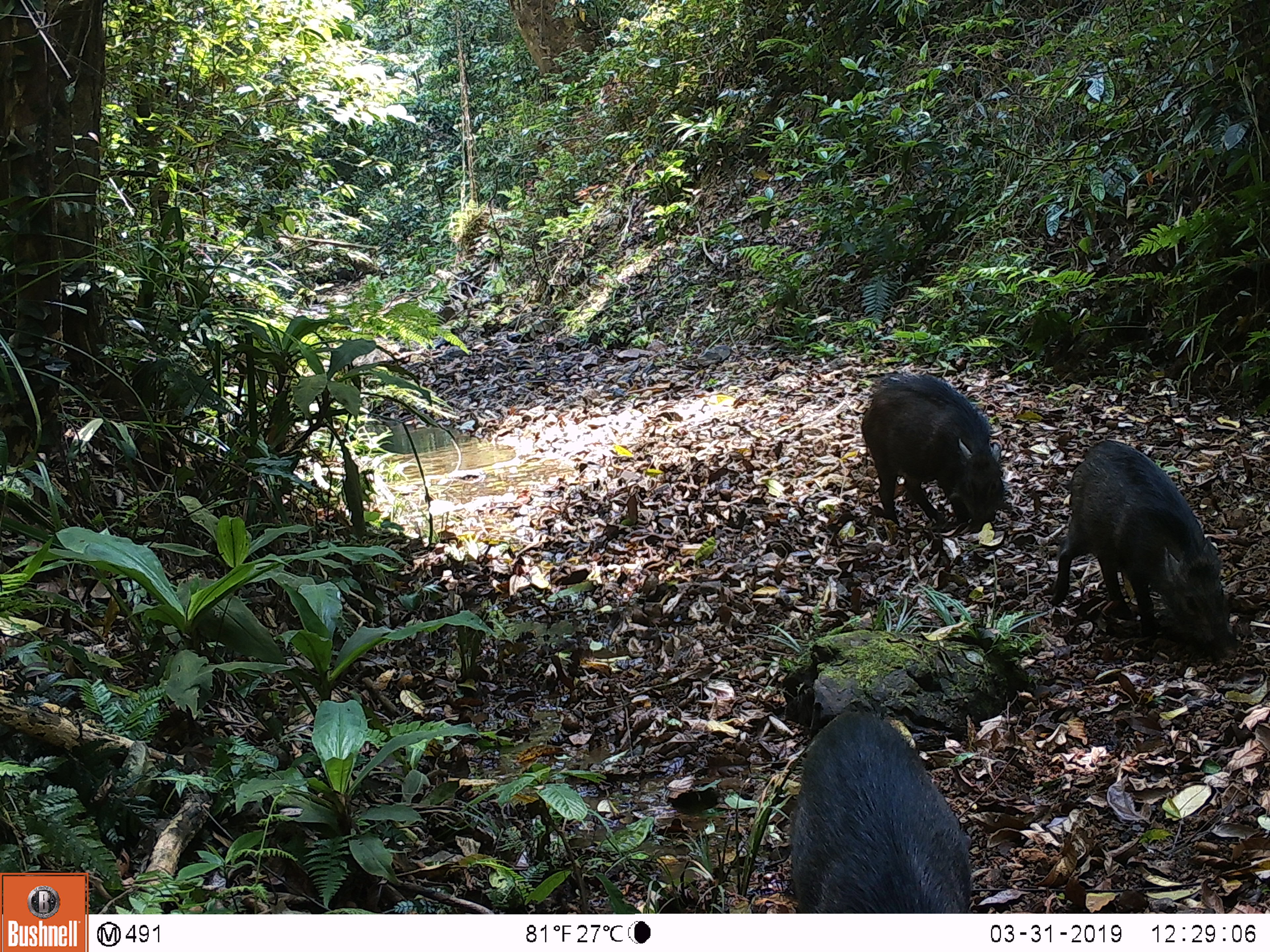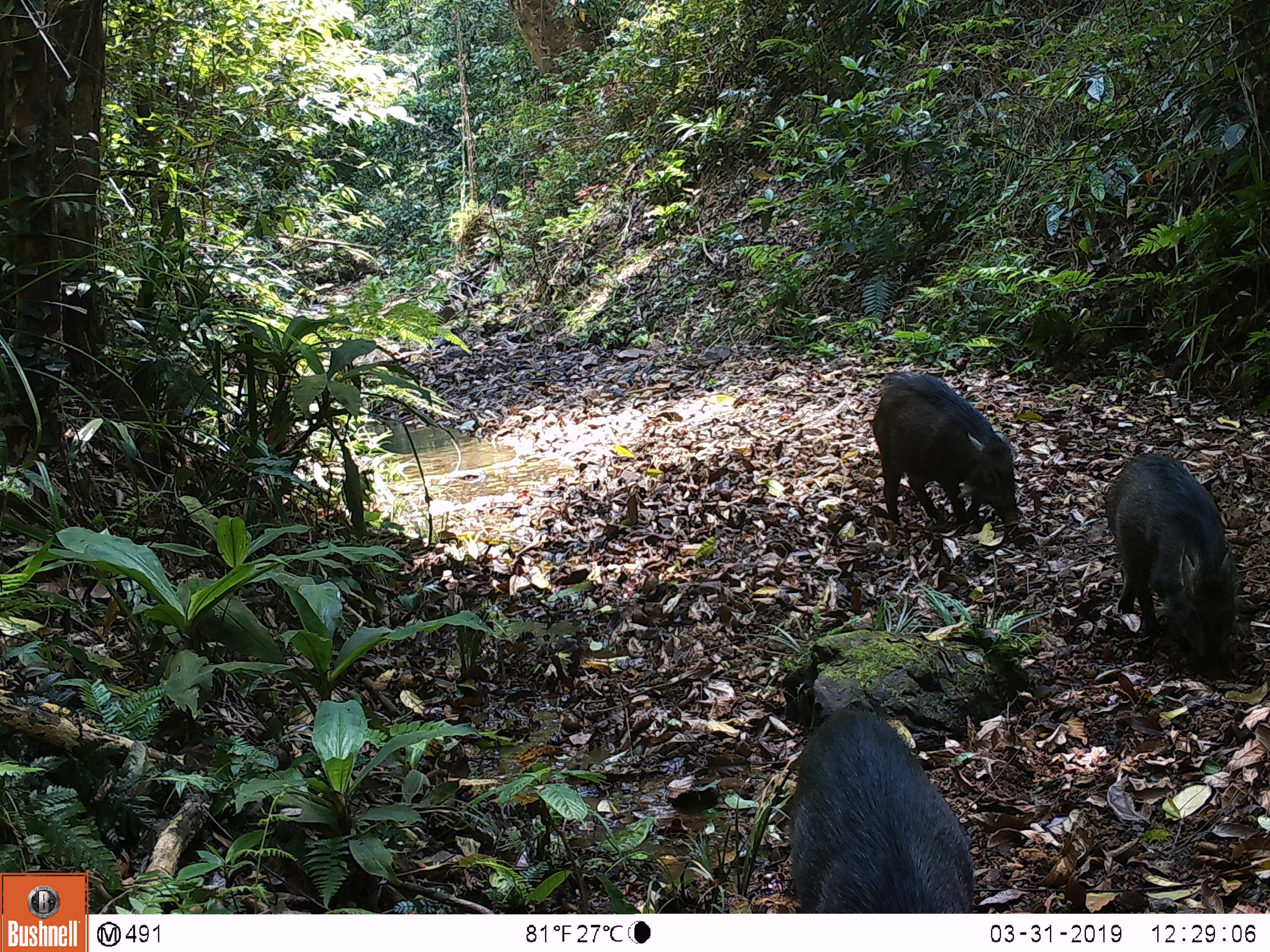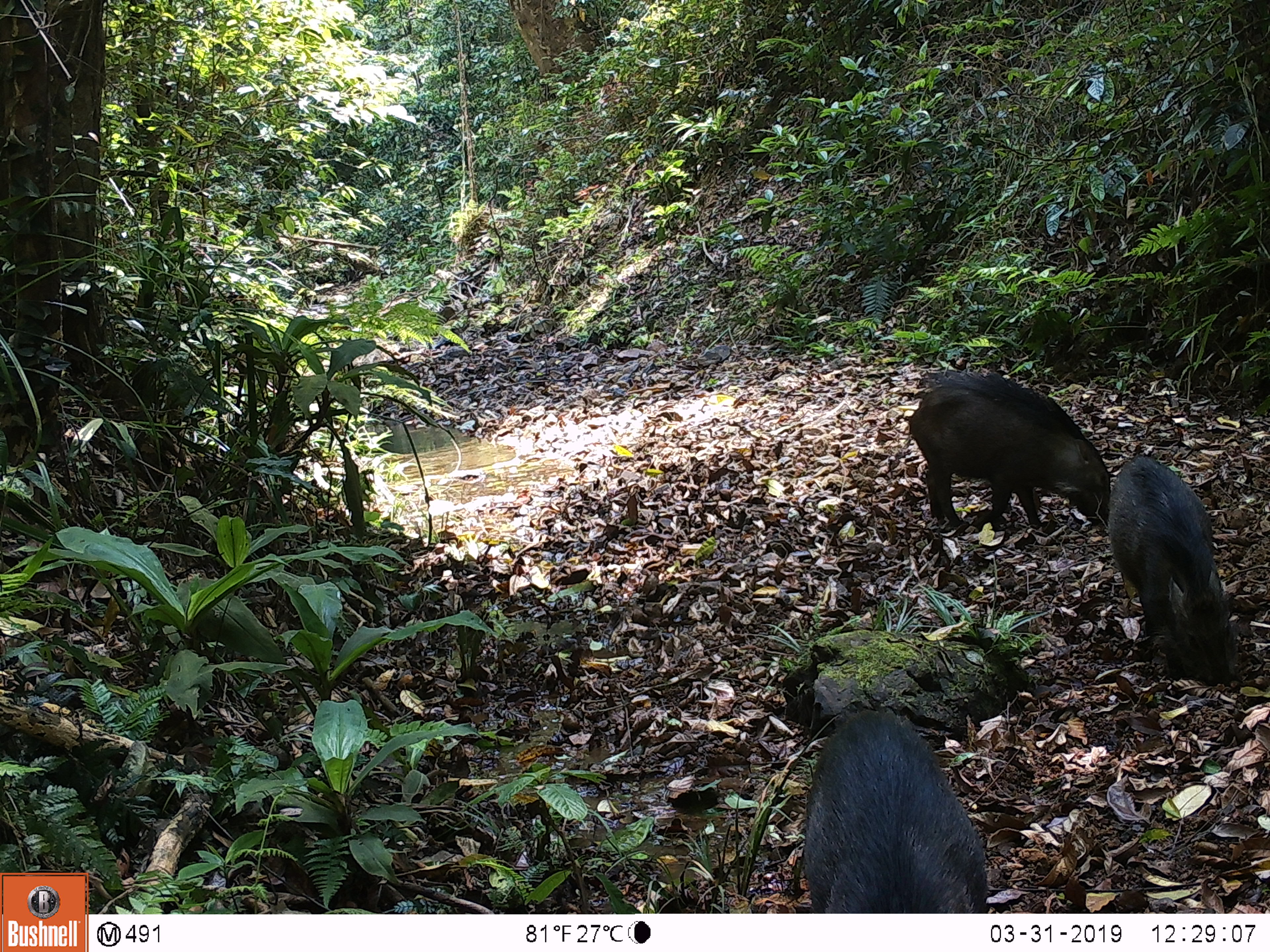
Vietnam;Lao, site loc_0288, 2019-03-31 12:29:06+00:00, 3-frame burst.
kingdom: Animalia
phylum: Chordata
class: Mammalia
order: Artiodactyla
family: Suidae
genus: Sus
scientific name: Sus scrofa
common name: eurasian wild pig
Eurasian wild pig (Sus scrofa). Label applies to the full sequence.